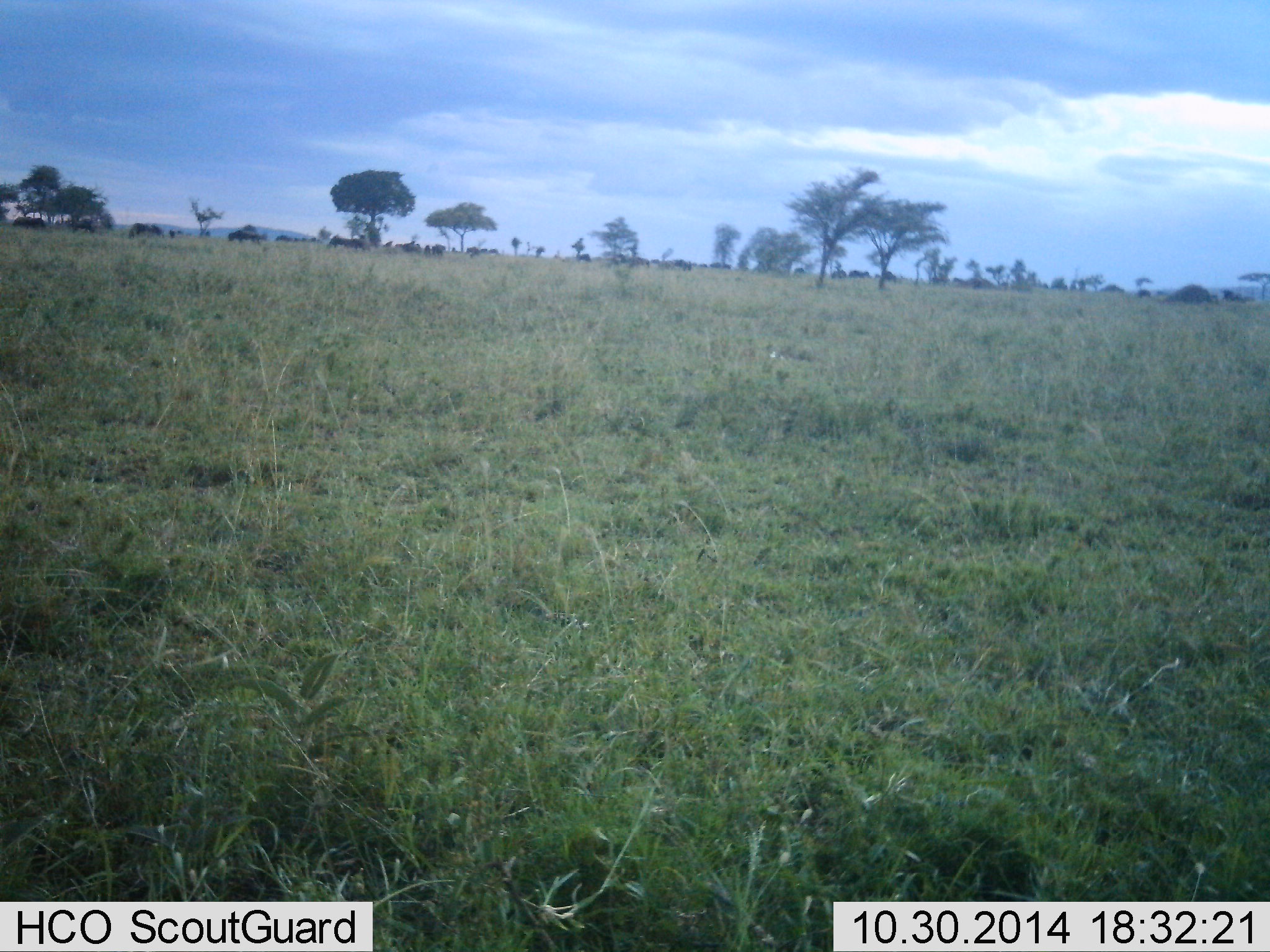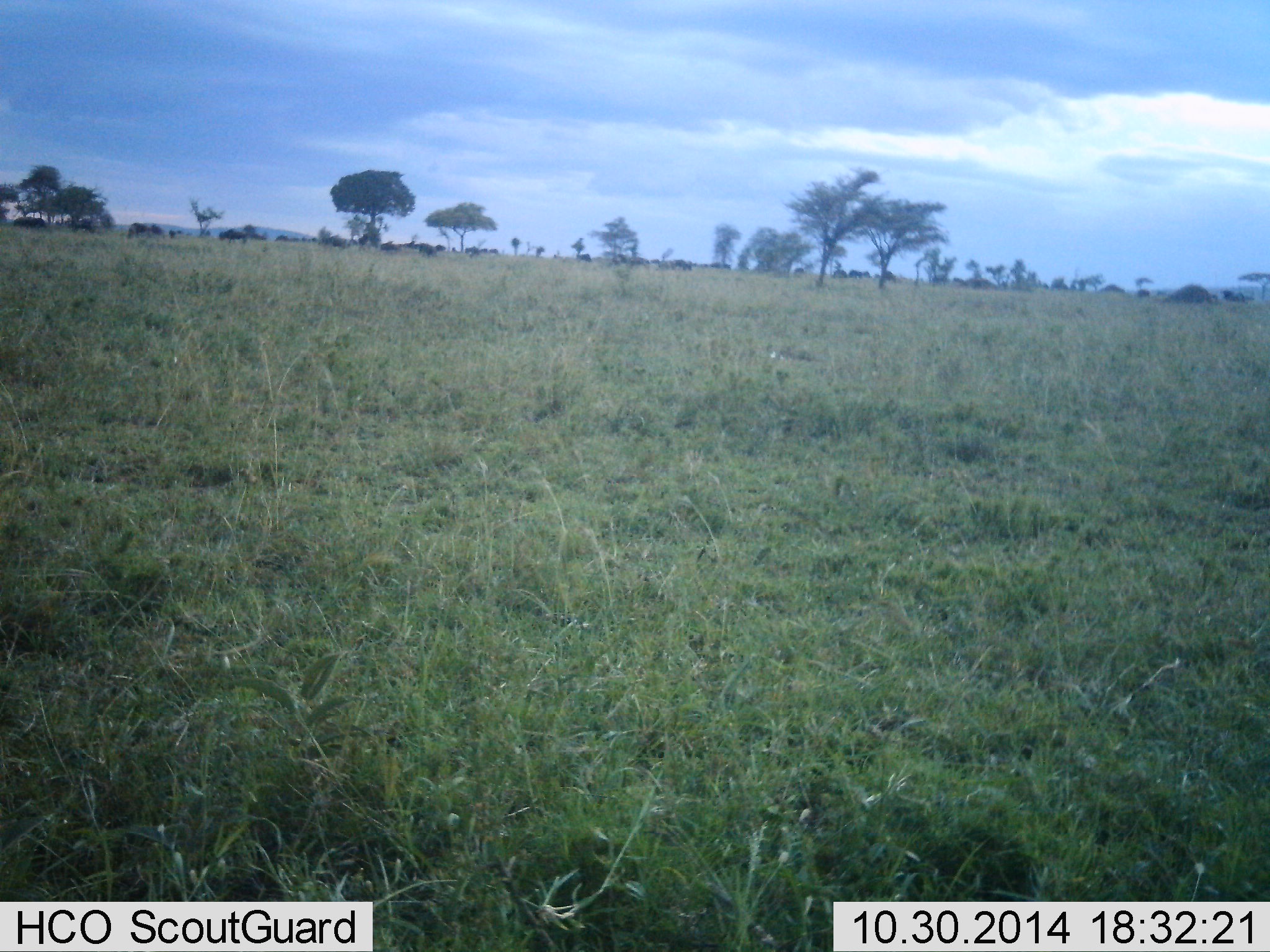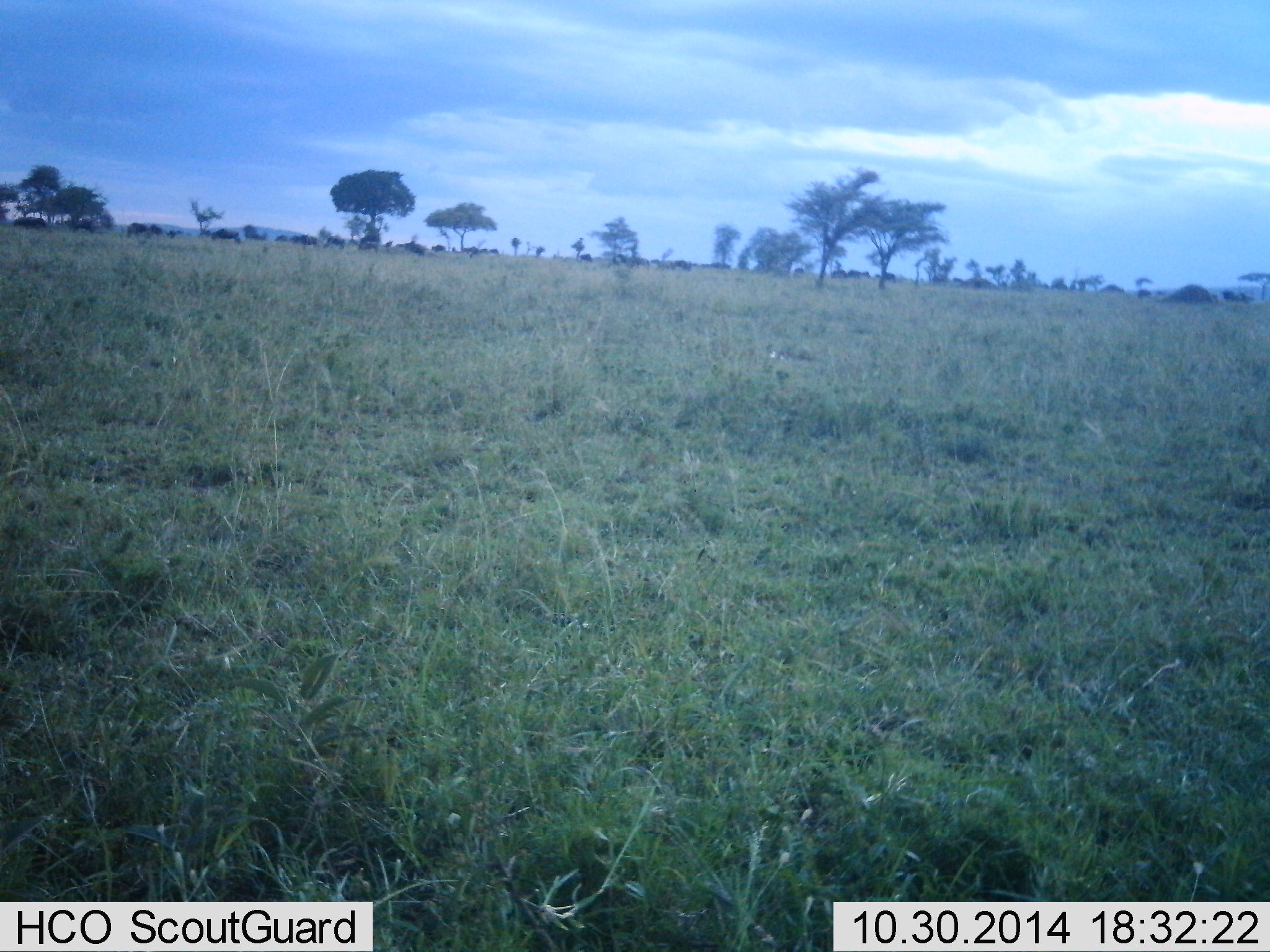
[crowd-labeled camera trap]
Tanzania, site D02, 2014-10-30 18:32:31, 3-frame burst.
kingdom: Animalia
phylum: Chordata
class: Mammalia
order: Artiodactyla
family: Bovidae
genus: Connochaetes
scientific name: Connochaetes taurinus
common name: blue wildebeest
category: wildebeest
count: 11-50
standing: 10%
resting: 0%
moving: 100%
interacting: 0%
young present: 0%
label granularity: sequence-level